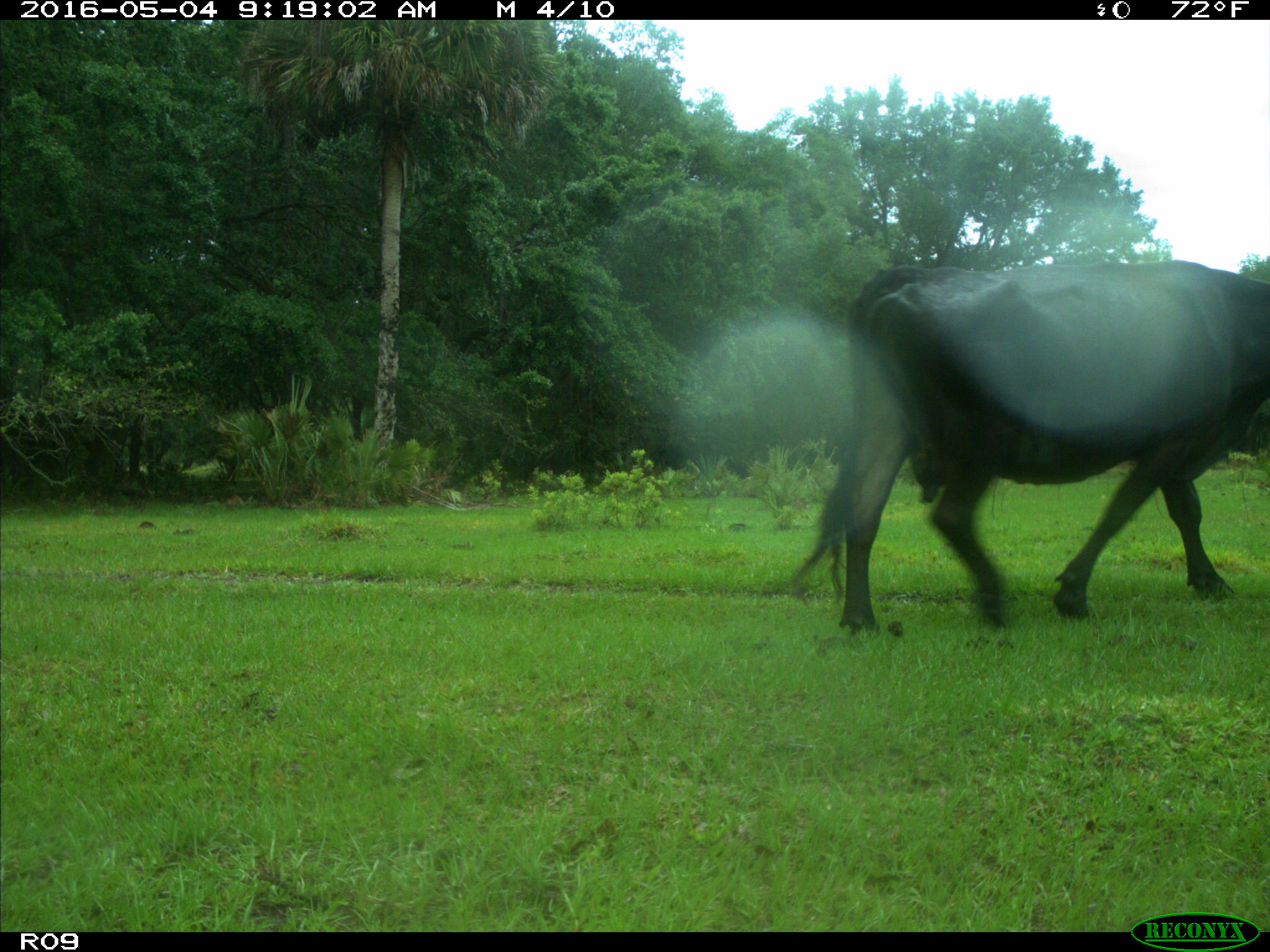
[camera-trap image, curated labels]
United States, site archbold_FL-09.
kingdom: Animalia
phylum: Chordata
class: Mammalia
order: Artiodactyla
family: Bovidae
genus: Bos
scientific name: Bos taurus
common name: domestic cow